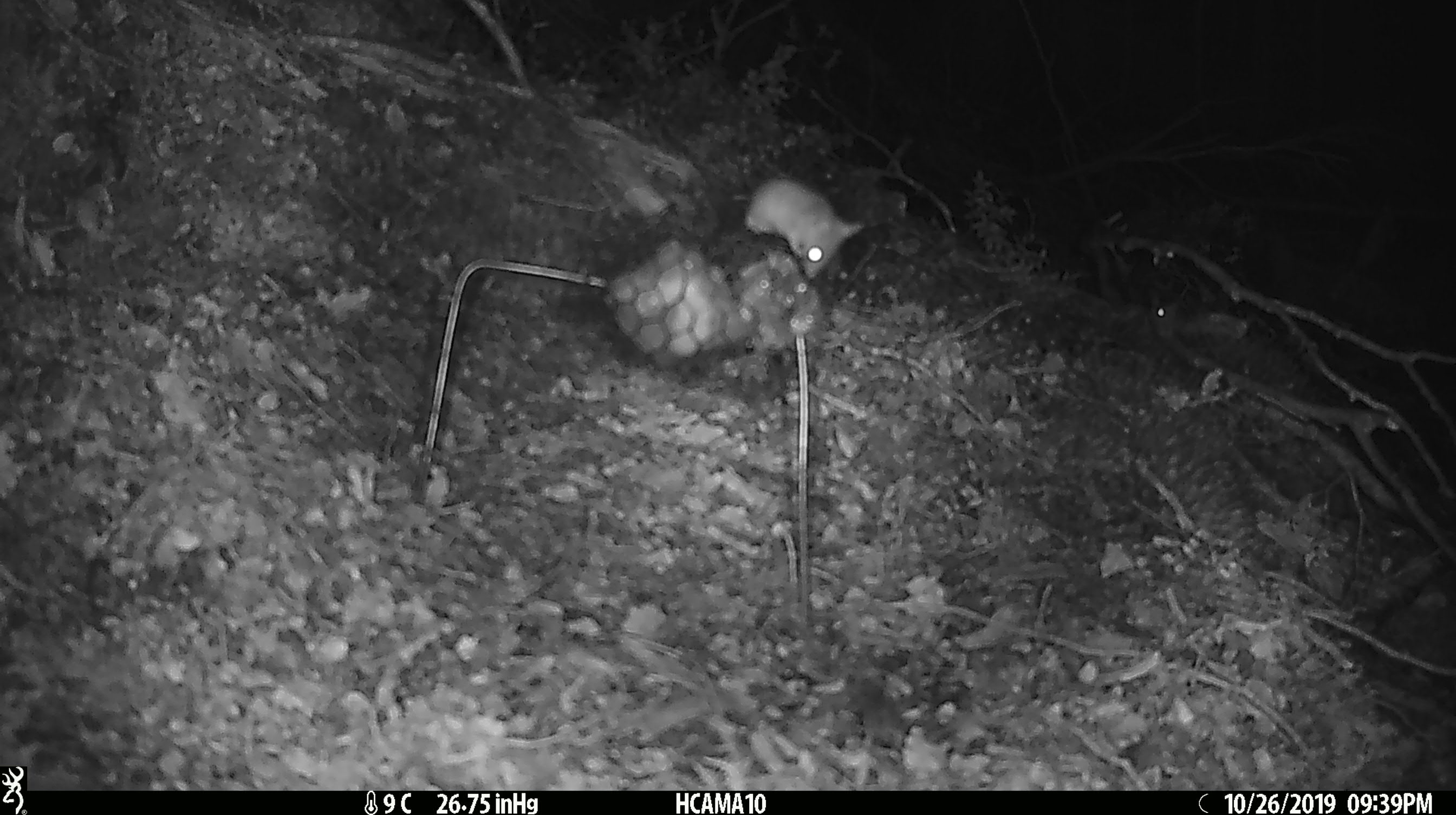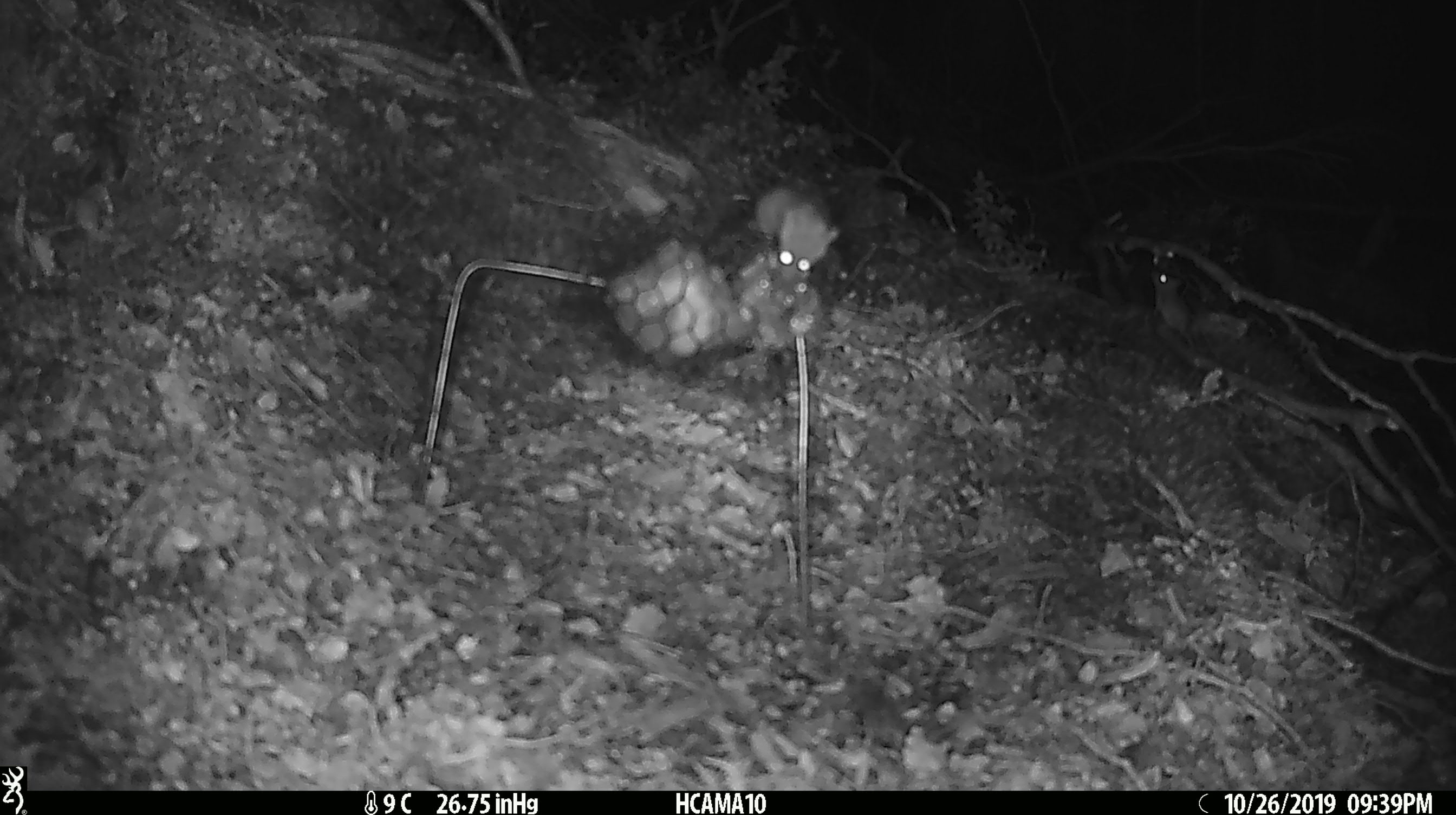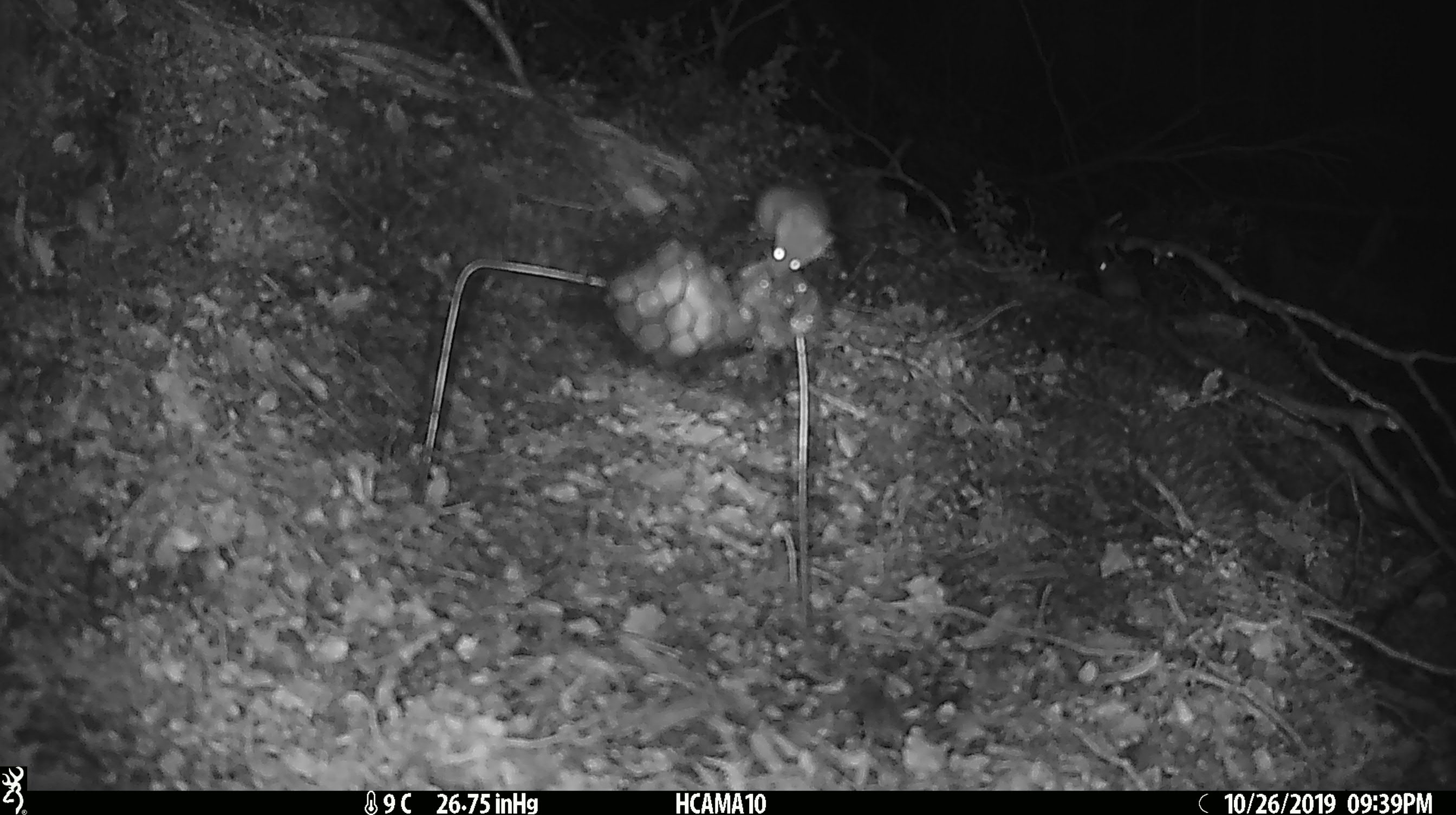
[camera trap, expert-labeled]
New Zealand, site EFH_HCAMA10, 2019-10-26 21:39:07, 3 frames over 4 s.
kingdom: Animalia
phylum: Chordata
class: Mammalia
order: Rodentia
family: Muridae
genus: Mus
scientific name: Mus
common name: mouse